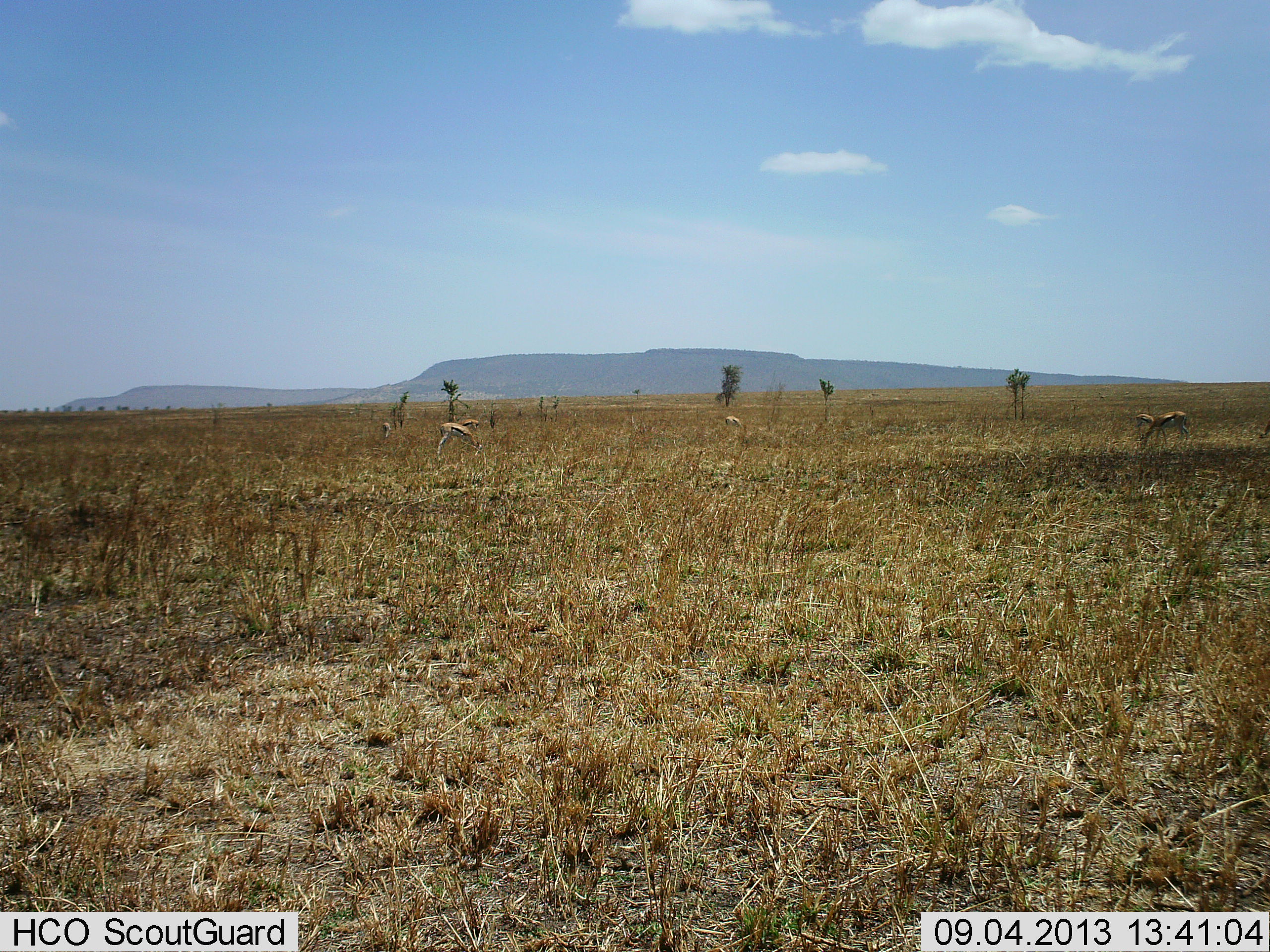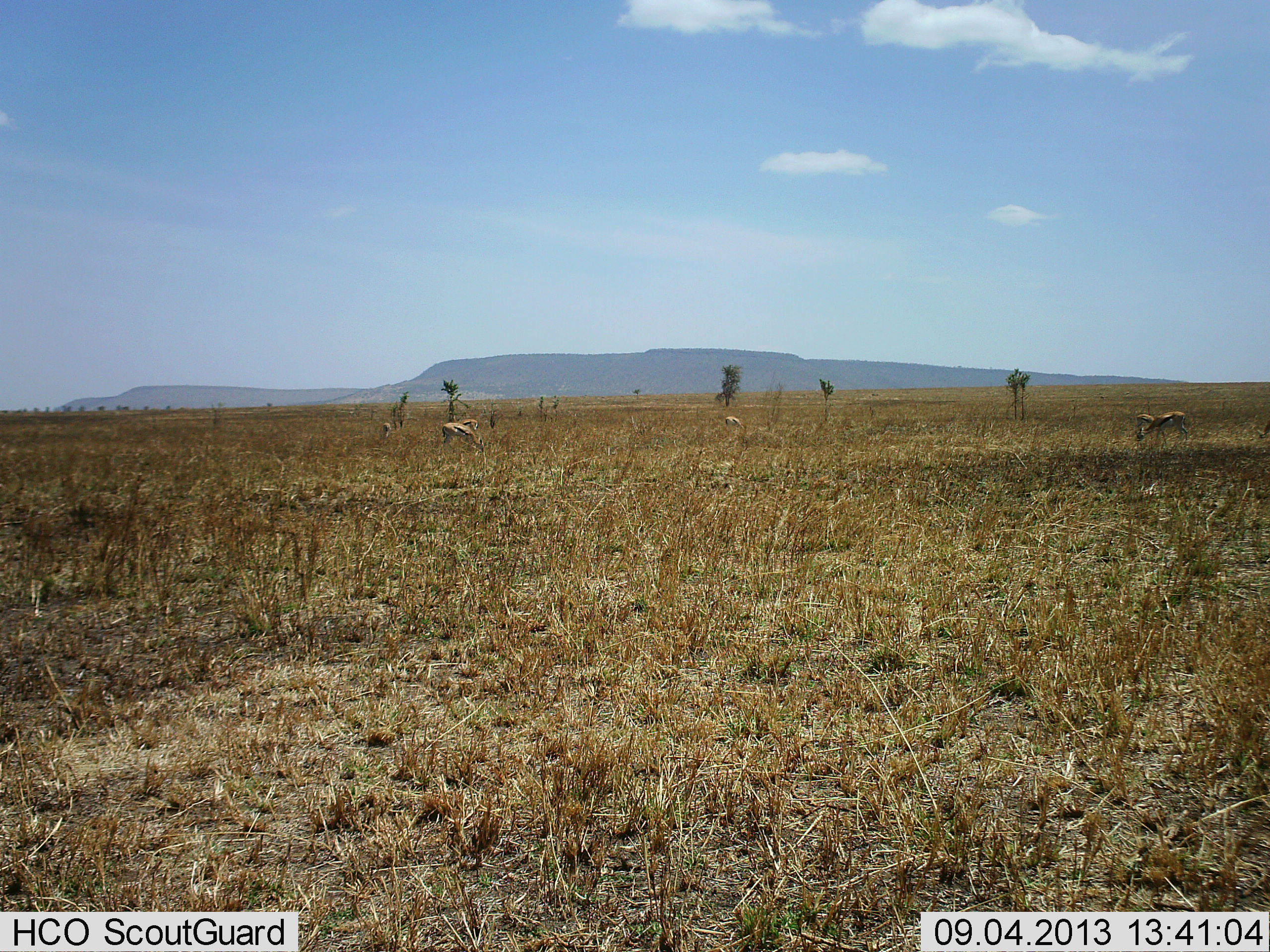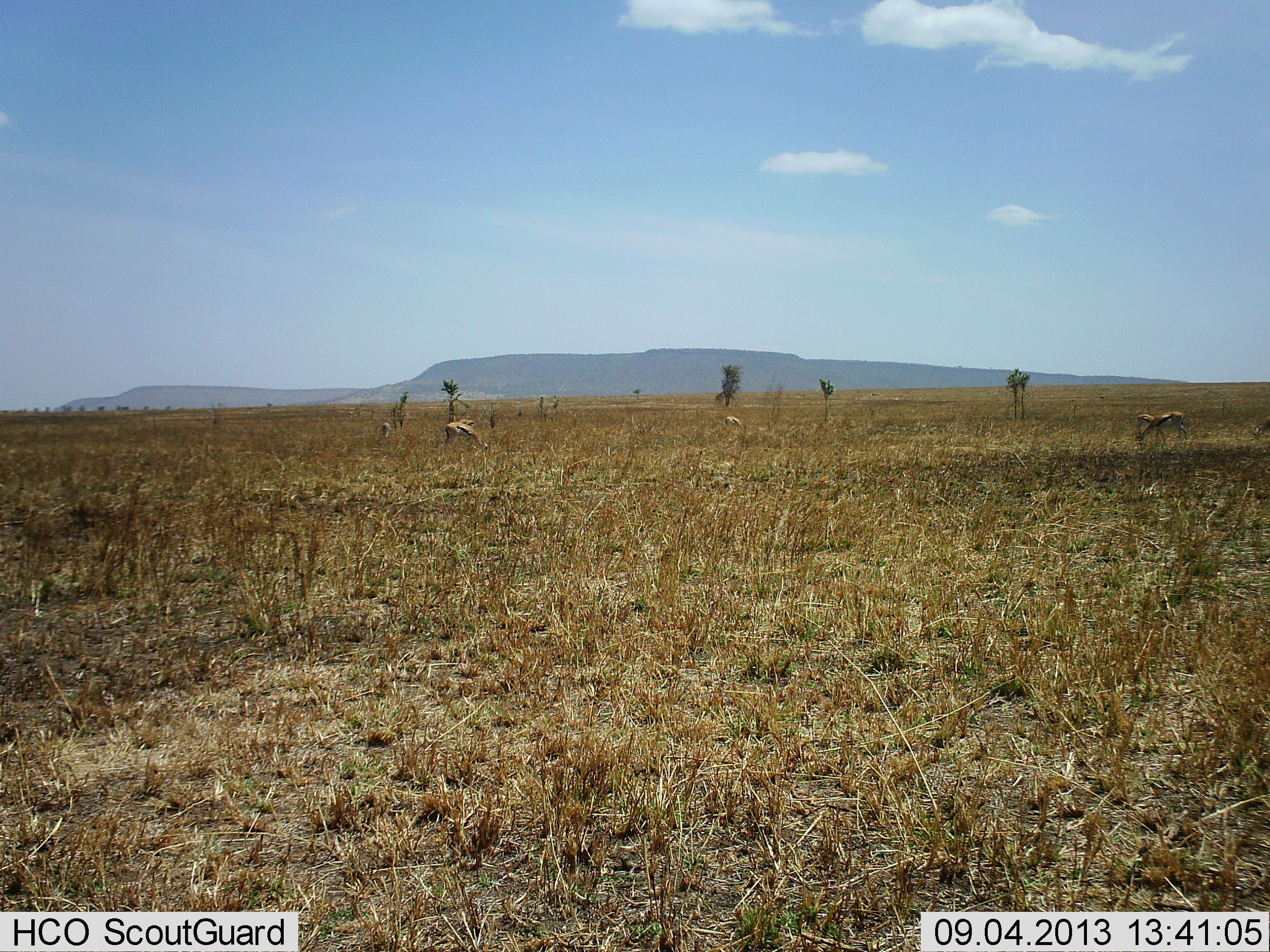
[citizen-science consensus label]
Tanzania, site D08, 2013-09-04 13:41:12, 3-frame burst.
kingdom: Animalia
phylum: Chordata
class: Mammalia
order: Artiodactyla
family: Bovidae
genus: Eudorcas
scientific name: Eudorcas thomsonii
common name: thomson's gazelle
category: gazellethomsons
Gazellethomsons (thomson's gazelle) (Eudorcas thomsonii), count 5. Behavior (volunteer vote fractions): standing 32%, resting 0%, moving 14%, interacting 0%. Young present (vote fraction): 0%. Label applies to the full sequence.